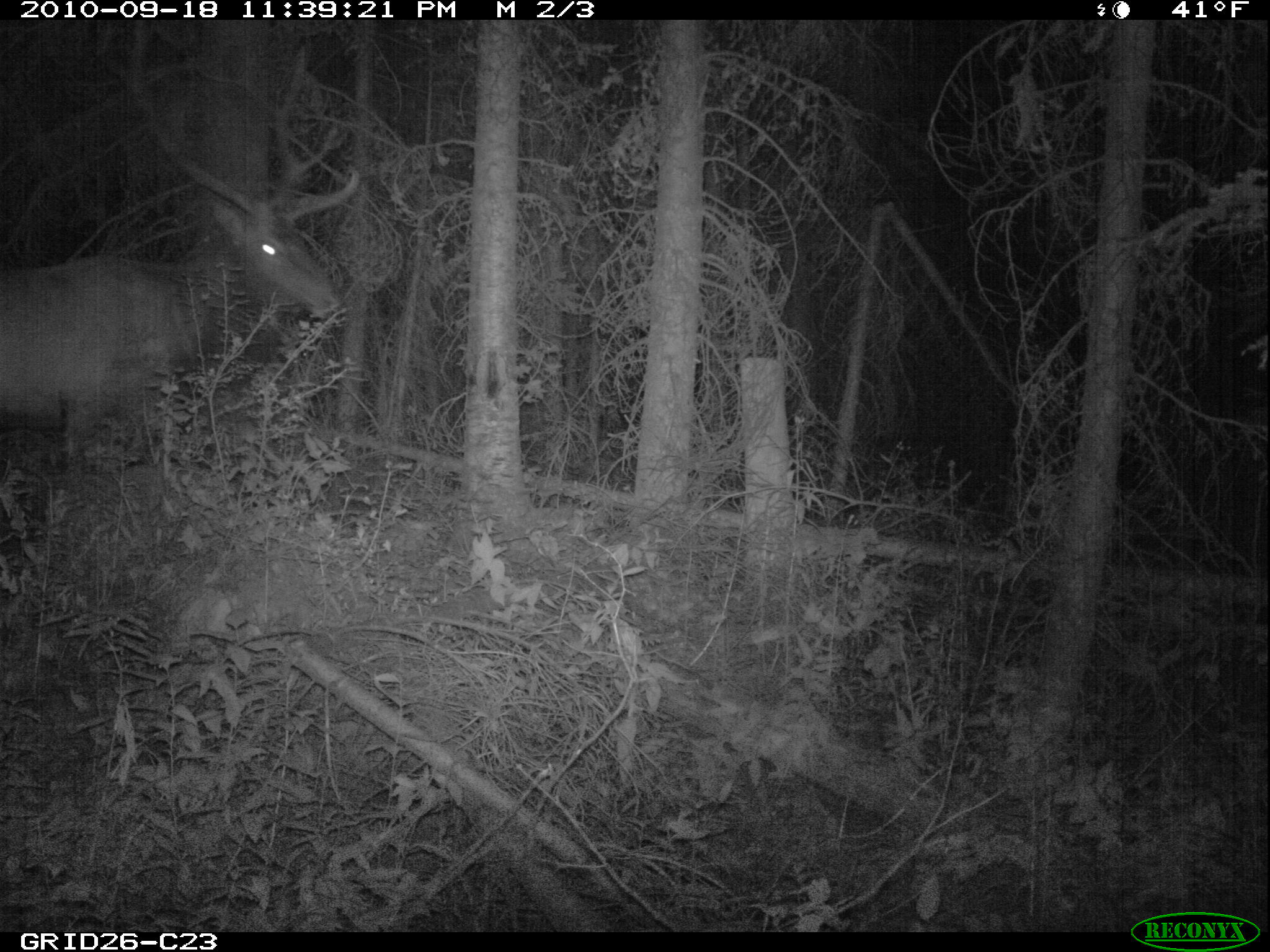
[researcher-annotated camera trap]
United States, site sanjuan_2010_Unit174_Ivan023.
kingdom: Animalia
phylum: Chordata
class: Mammalia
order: Artiodactyla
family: Cervidae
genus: Cervus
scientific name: Cervus elaphus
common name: red deer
Cervus elaphus (red deer).